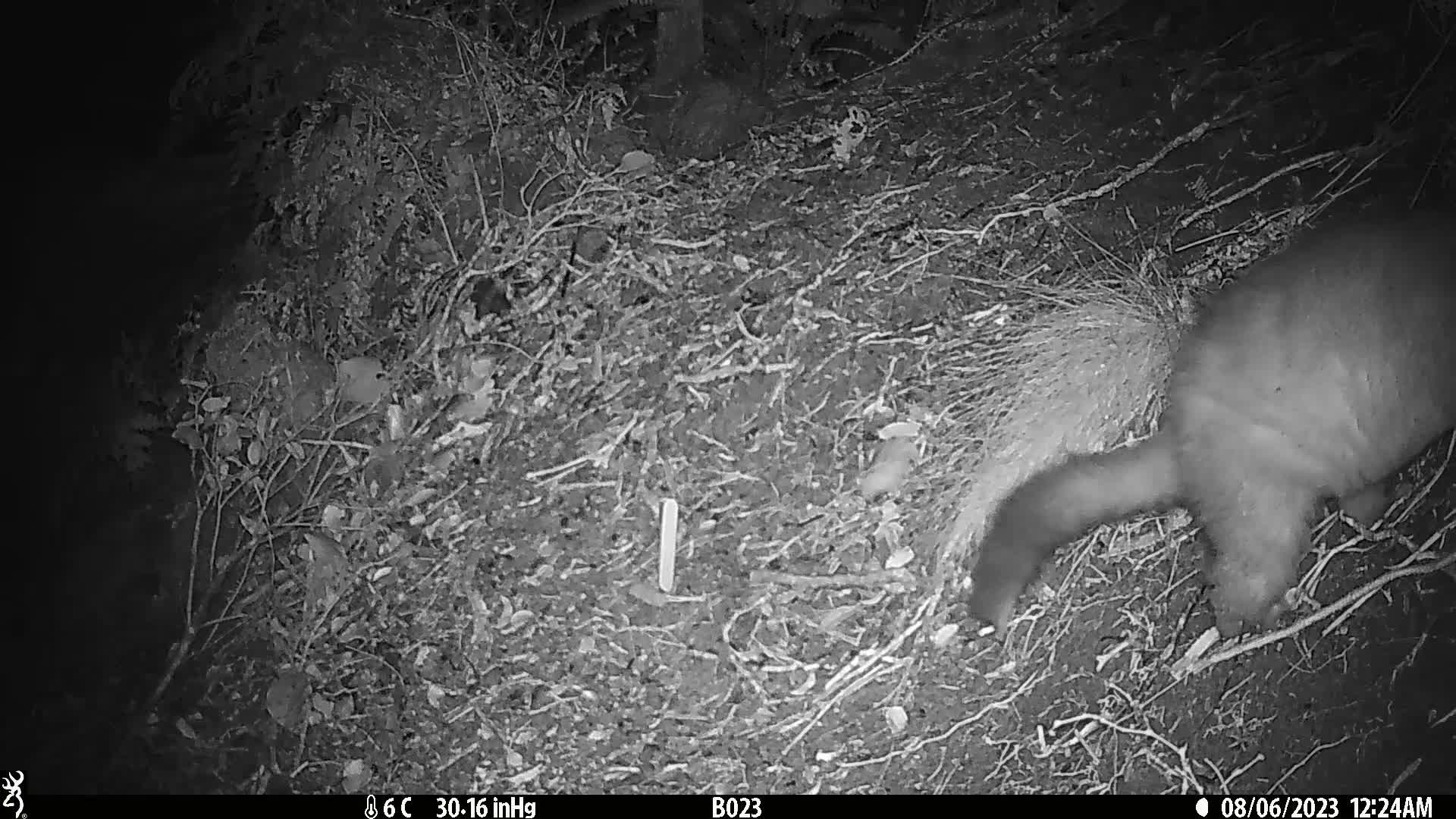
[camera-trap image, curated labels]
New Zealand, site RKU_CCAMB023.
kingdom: Animalia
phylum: Chordata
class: Mammalia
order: Diprotodontia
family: Phalangeridae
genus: Trichosurus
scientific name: Trichosurus vulpecula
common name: common brushtail possum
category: possum